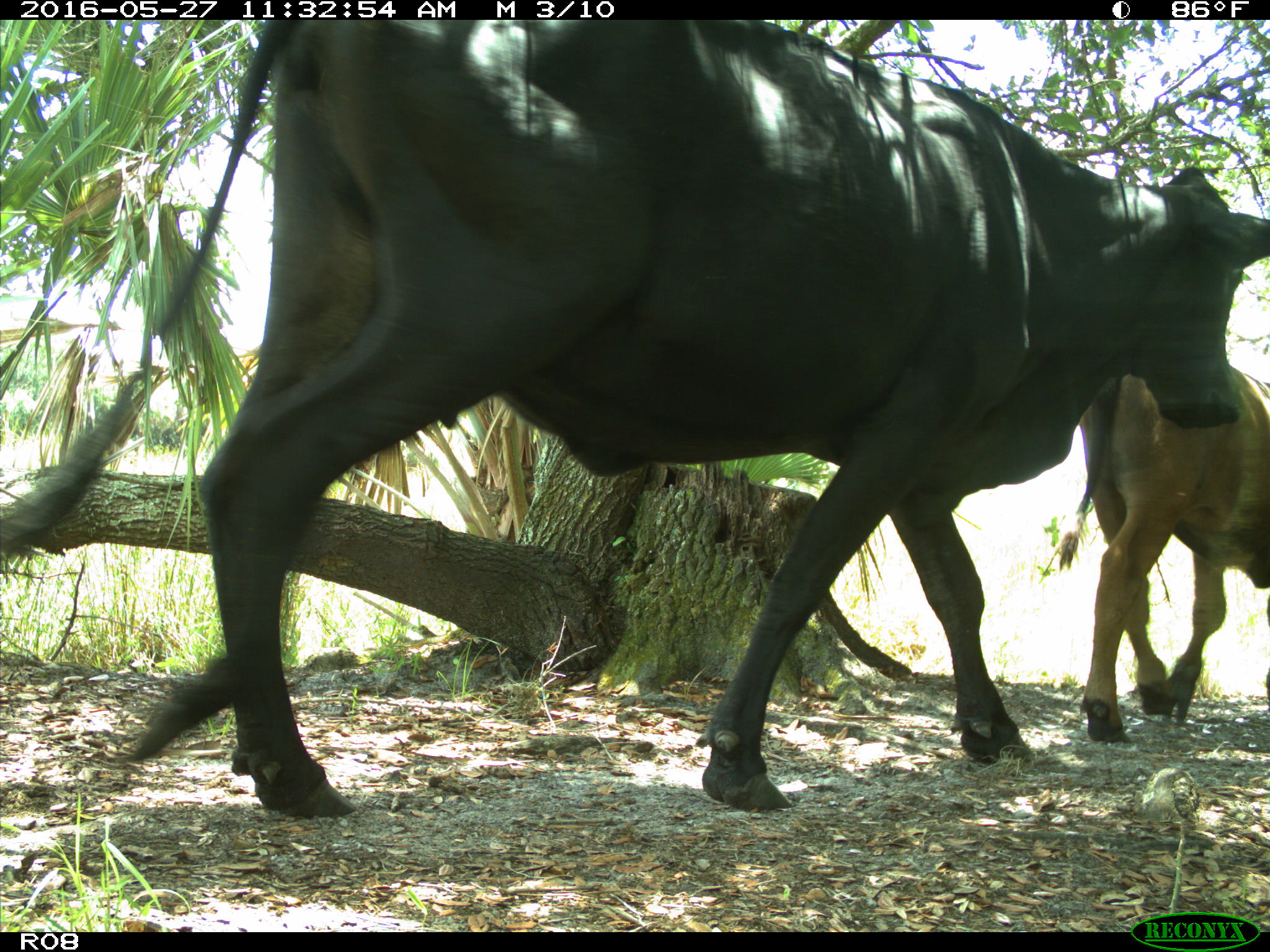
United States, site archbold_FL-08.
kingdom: Animalia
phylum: Chordata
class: Mammalia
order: Artiodactyla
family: Bovidae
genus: Bos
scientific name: Bos taurus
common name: domestic cow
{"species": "Bos taurus (domestic cow)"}